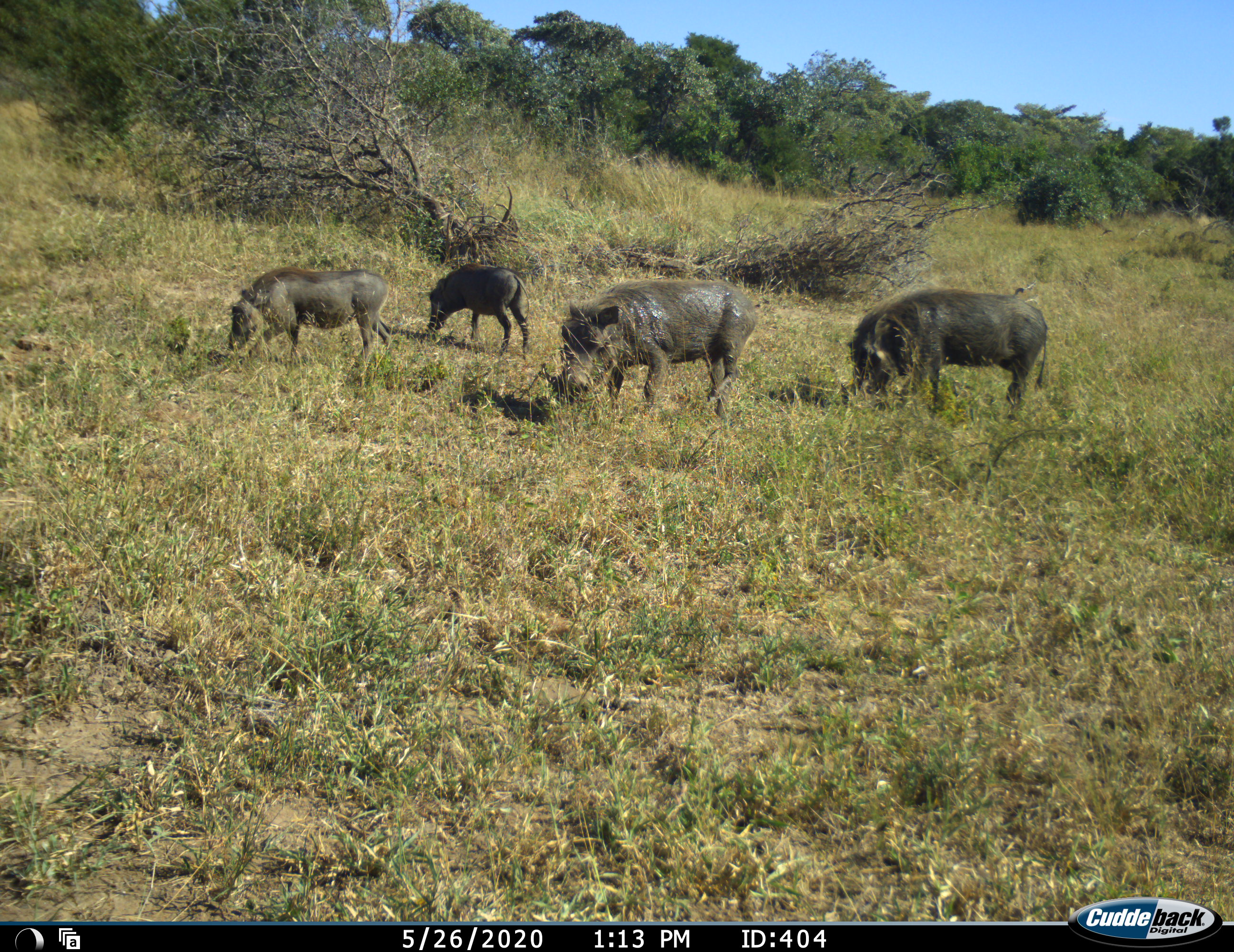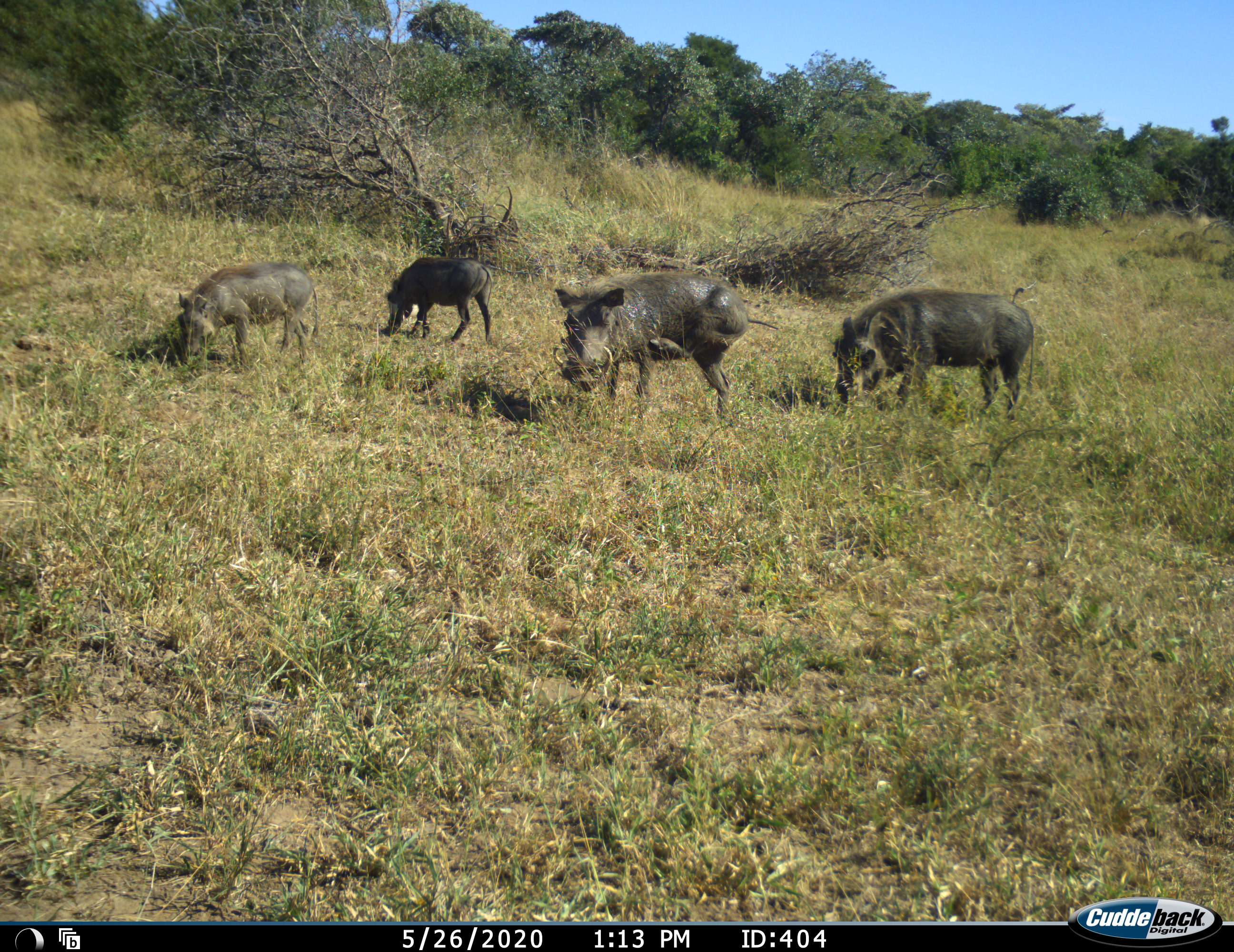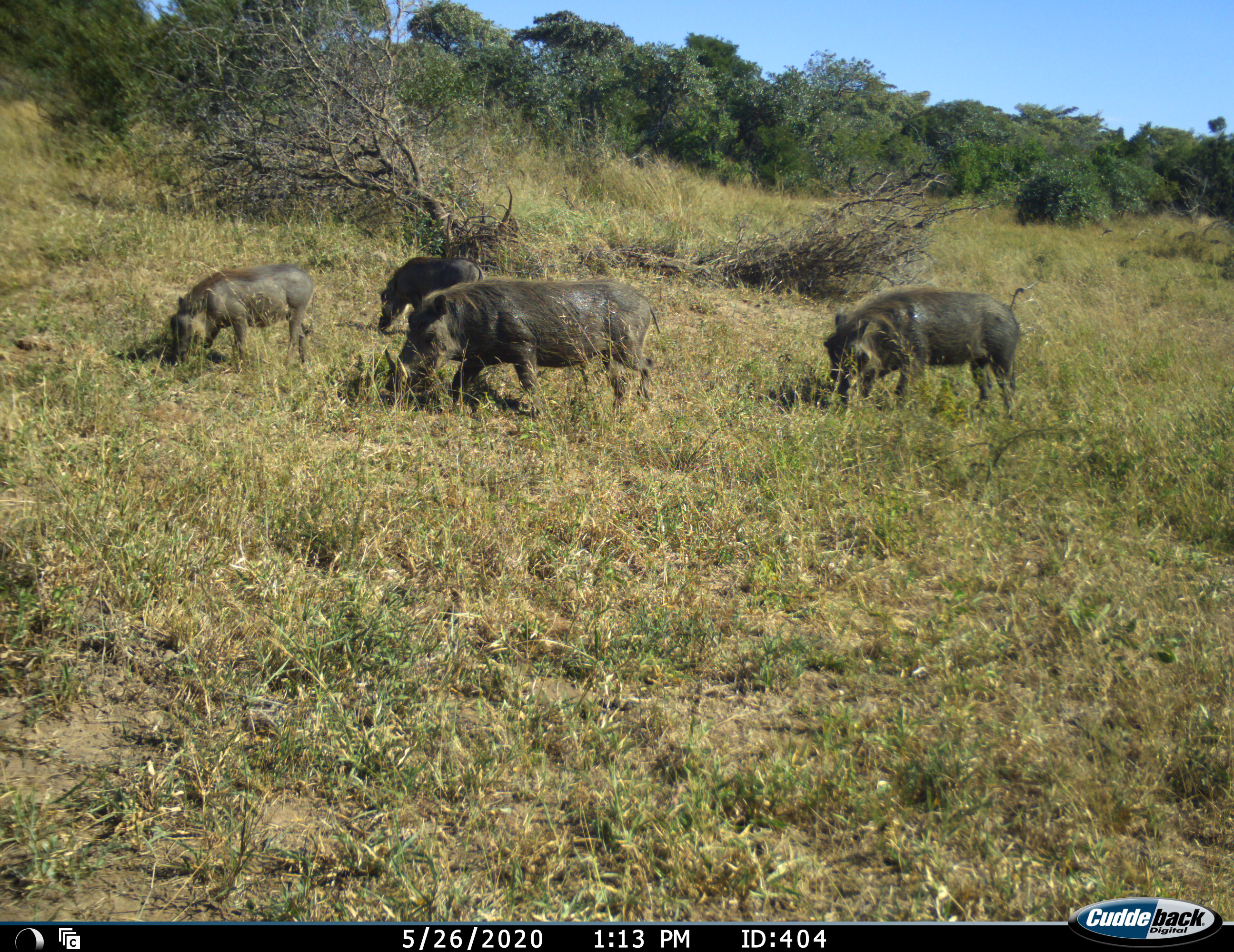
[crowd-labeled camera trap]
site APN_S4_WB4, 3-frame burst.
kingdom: Animalia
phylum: Chordata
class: Mammalia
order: Artiodactyla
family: Suidae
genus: Phacochoerus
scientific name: Phacochoerus africanus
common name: warthog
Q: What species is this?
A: Warthog (Phacochoerus africanus).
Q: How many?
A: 4.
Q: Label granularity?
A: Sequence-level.